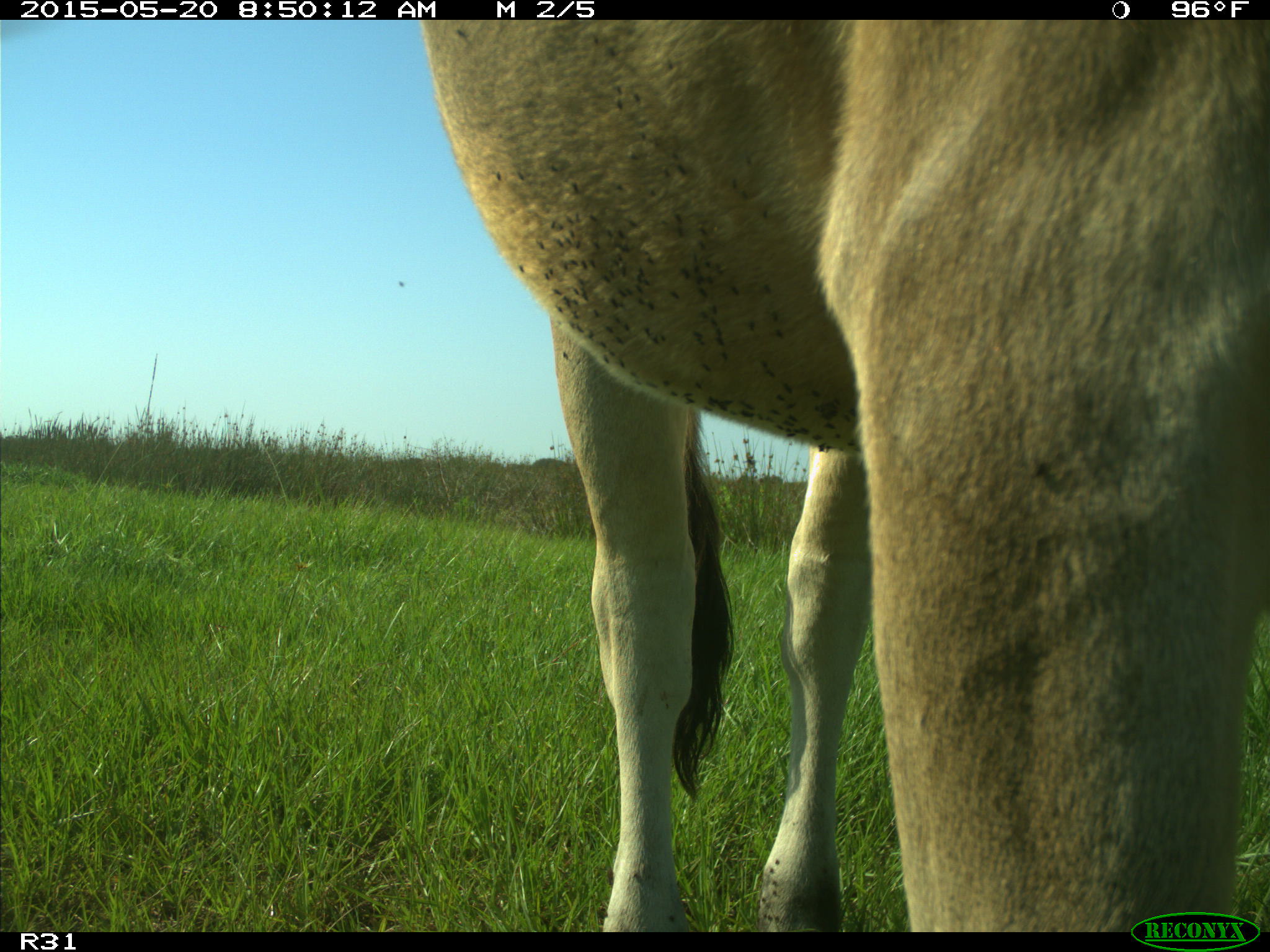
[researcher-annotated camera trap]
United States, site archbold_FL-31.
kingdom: Animalia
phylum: Chordata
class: Mammalia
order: Artiodactyla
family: Bovidae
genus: Bos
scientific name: Bos taurus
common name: domestic cow